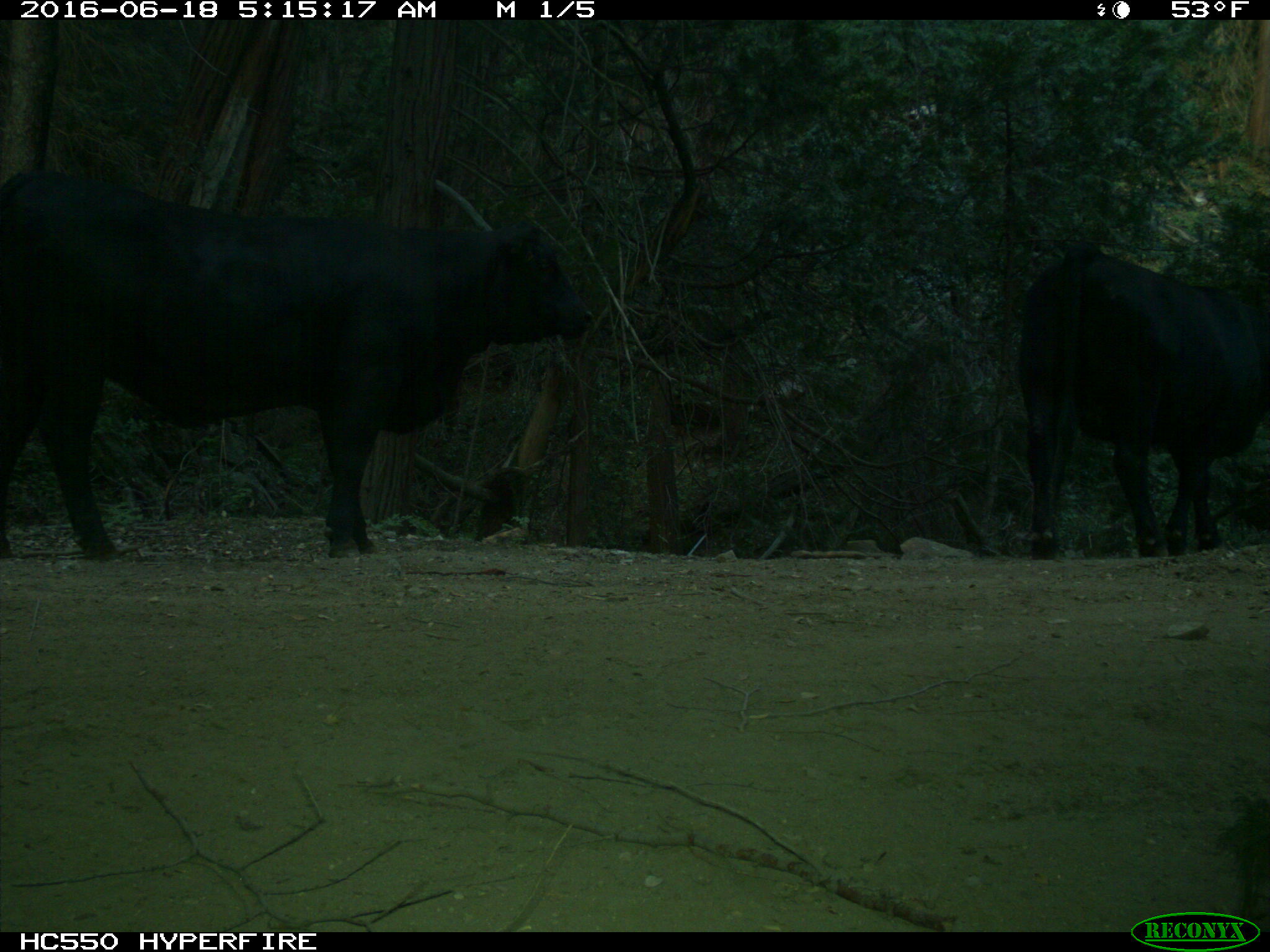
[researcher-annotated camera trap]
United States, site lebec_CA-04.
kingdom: Animalia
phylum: Chordata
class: Mammalia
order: Artiodactyla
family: Bovidae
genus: Bos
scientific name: Bos taurus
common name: domestic cow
Bos taurus (domestic cow).